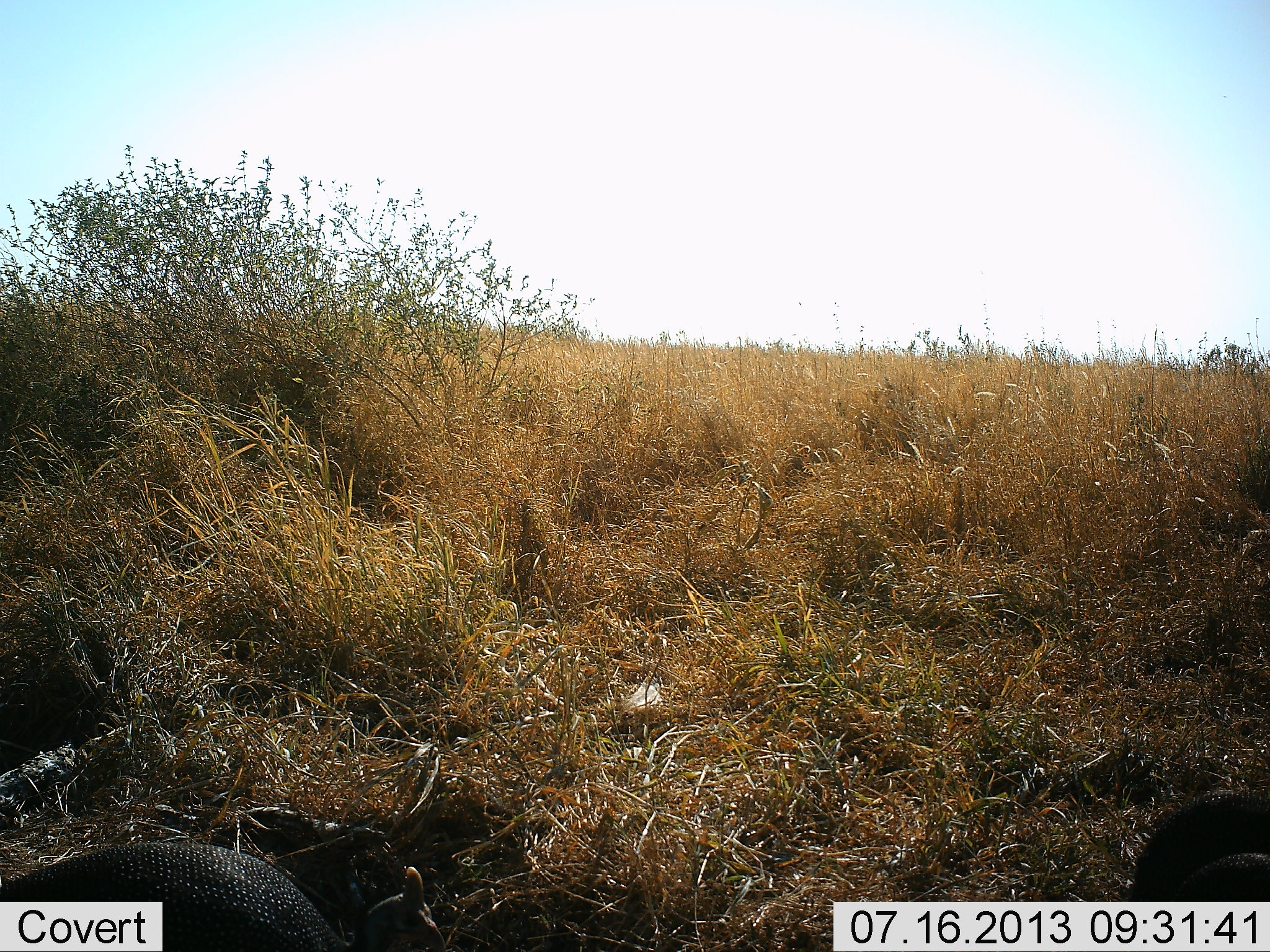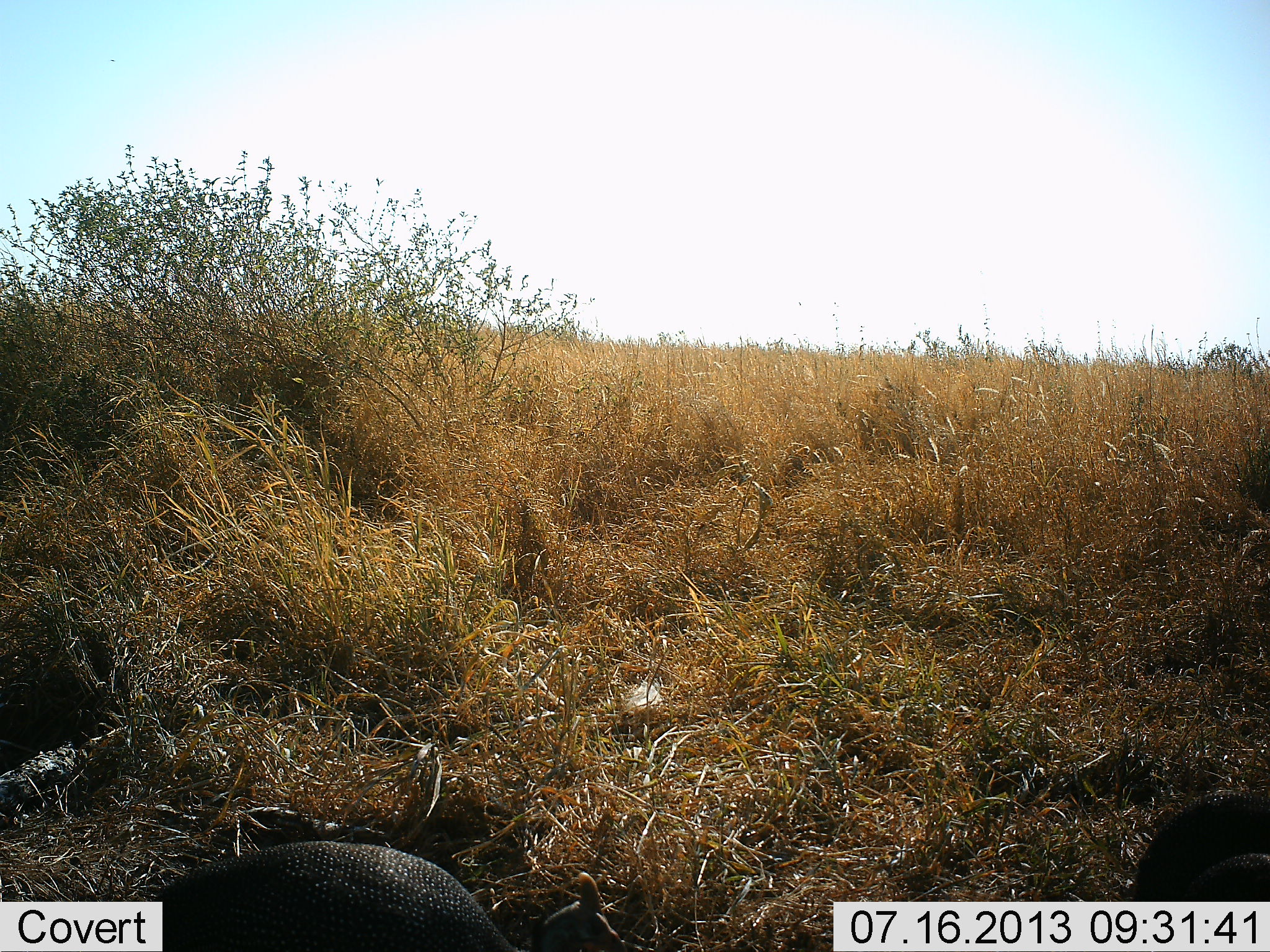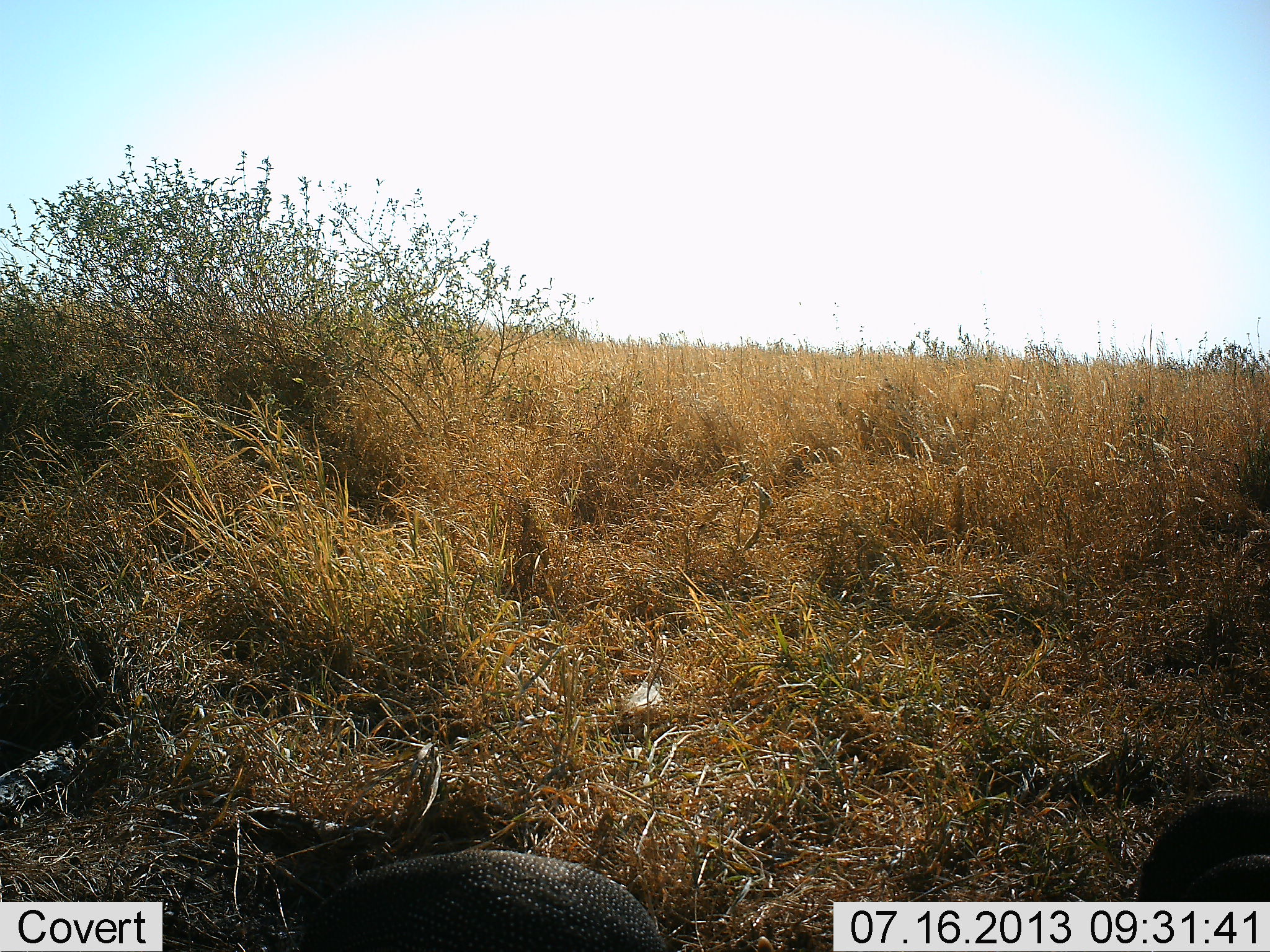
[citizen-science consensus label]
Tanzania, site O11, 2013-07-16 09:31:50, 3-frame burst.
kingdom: Animalia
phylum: Chordata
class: Aves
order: Galliformes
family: Numididae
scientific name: Numididae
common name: guinea fowl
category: guineafowl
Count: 2.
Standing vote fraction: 41%.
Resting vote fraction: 0%.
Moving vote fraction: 94%.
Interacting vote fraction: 0%.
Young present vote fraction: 0%.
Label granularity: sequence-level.